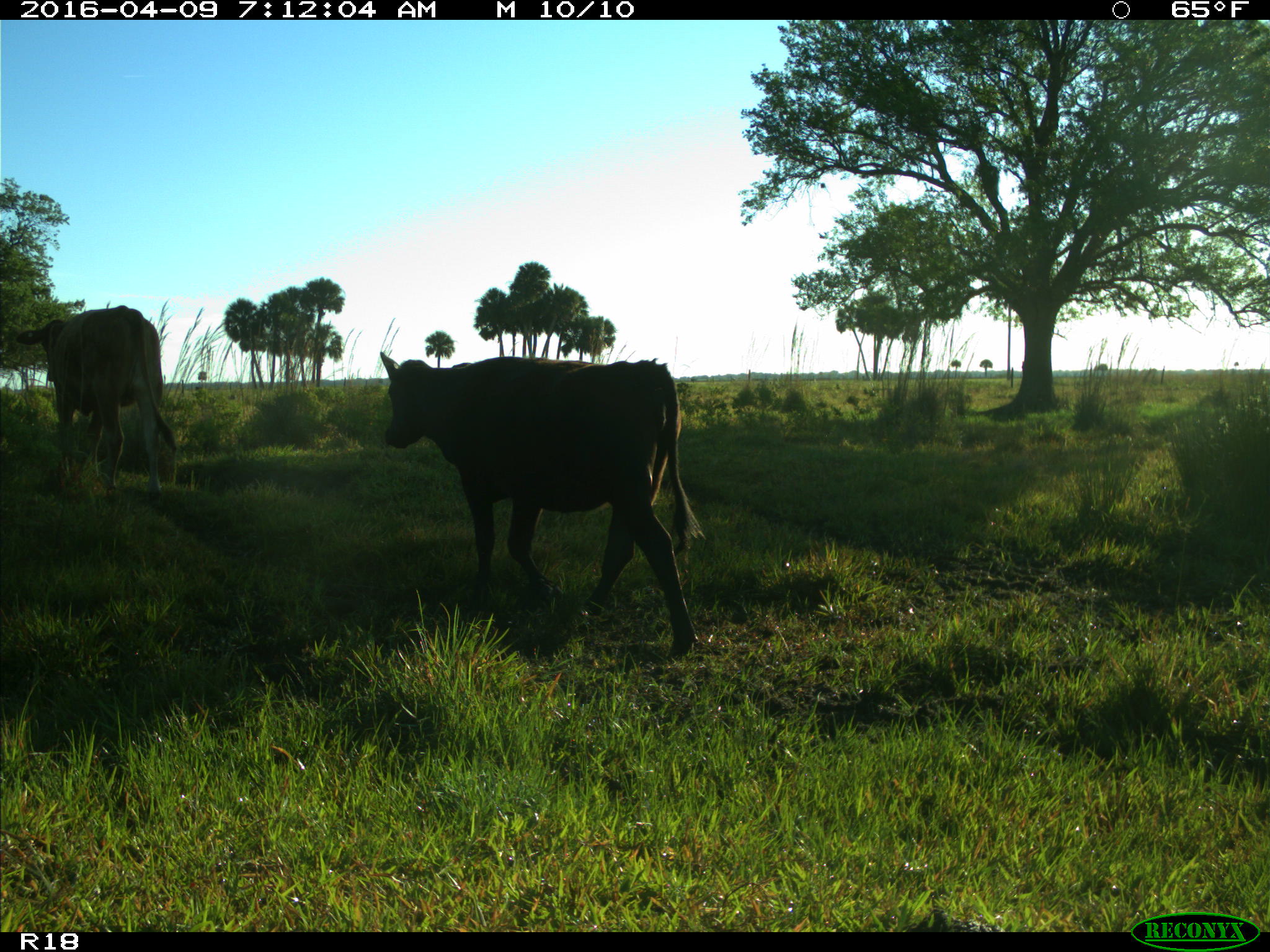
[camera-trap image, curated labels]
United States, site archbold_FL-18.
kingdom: Animalia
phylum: Chordata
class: Mammalia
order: Artiodactyla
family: Bovidae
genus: Bos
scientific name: Bos taurus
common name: domestic cow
Bos taurus (domestic cow).